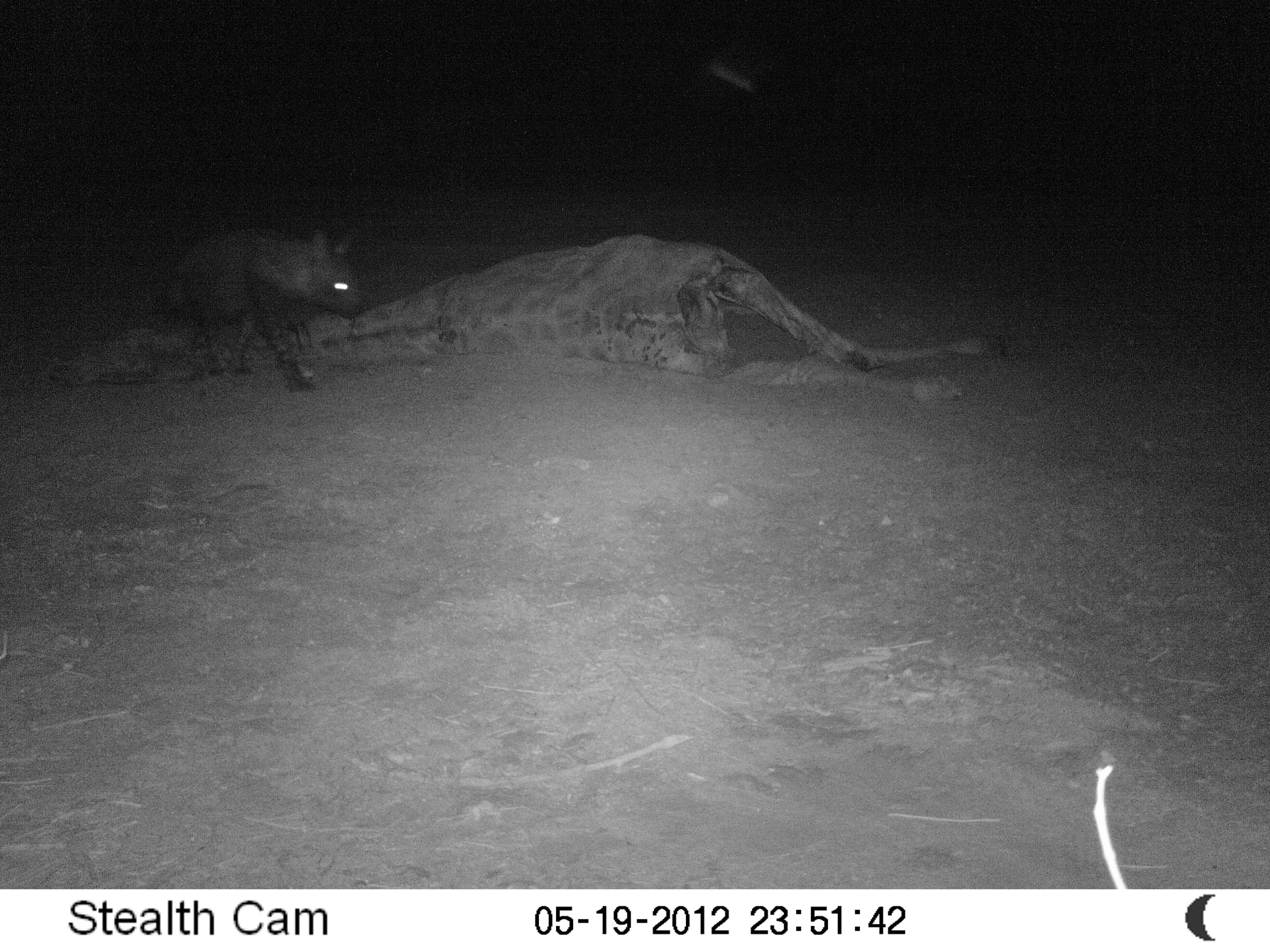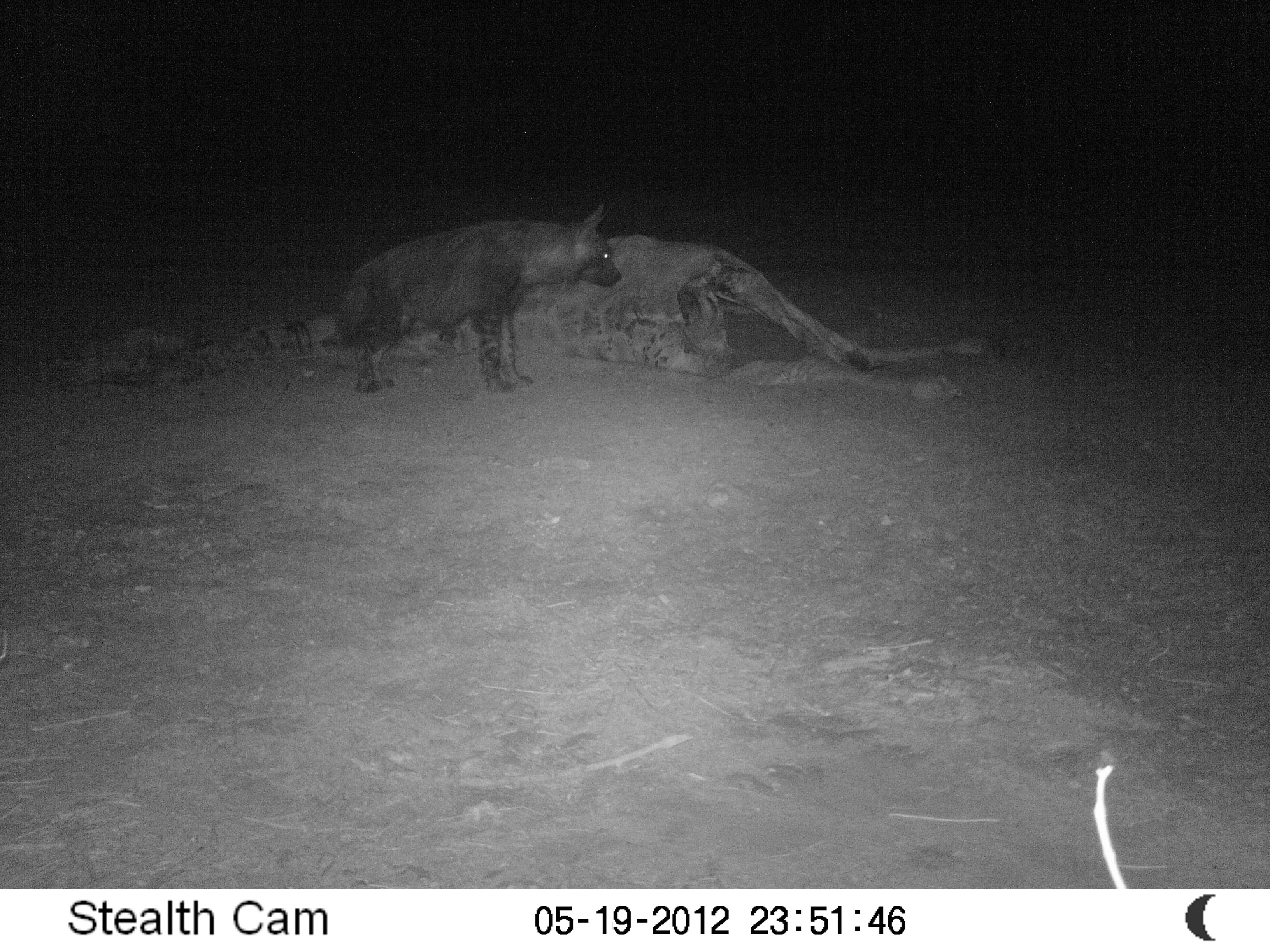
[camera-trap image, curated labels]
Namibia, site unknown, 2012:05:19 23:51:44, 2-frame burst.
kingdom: Animalia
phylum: Chordata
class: Mammalia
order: Carnivora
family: Hyaenidae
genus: Parahyaena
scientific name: Parahyaena brunnea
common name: brown hyena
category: hyaena brunnea